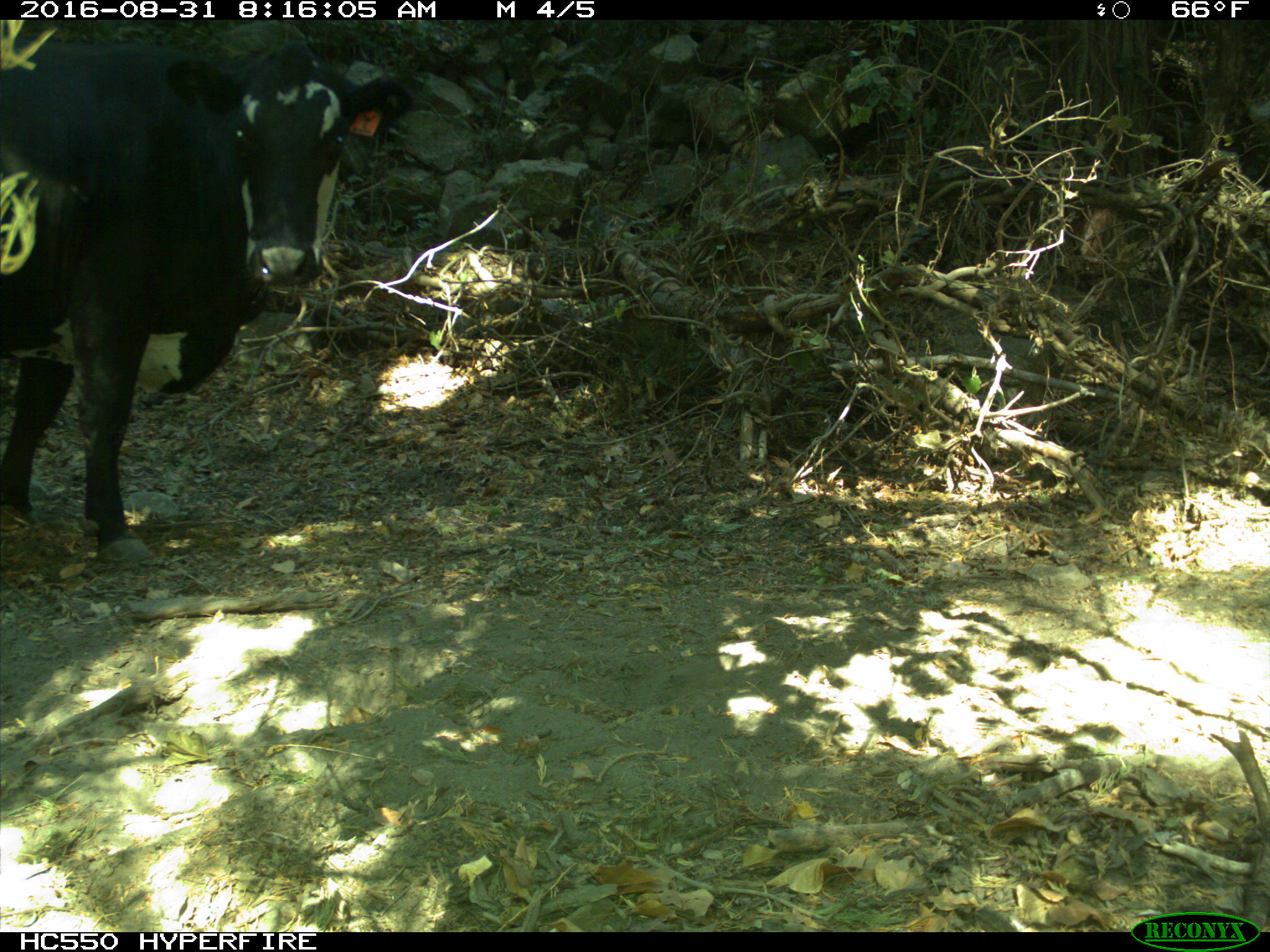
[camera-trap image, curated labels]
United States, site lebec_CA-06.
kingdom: Animalia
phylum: Chordata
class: Mammalia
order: Artiodactyla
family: Bovidae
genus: Bos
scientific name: Bos taurus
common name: domestic cow